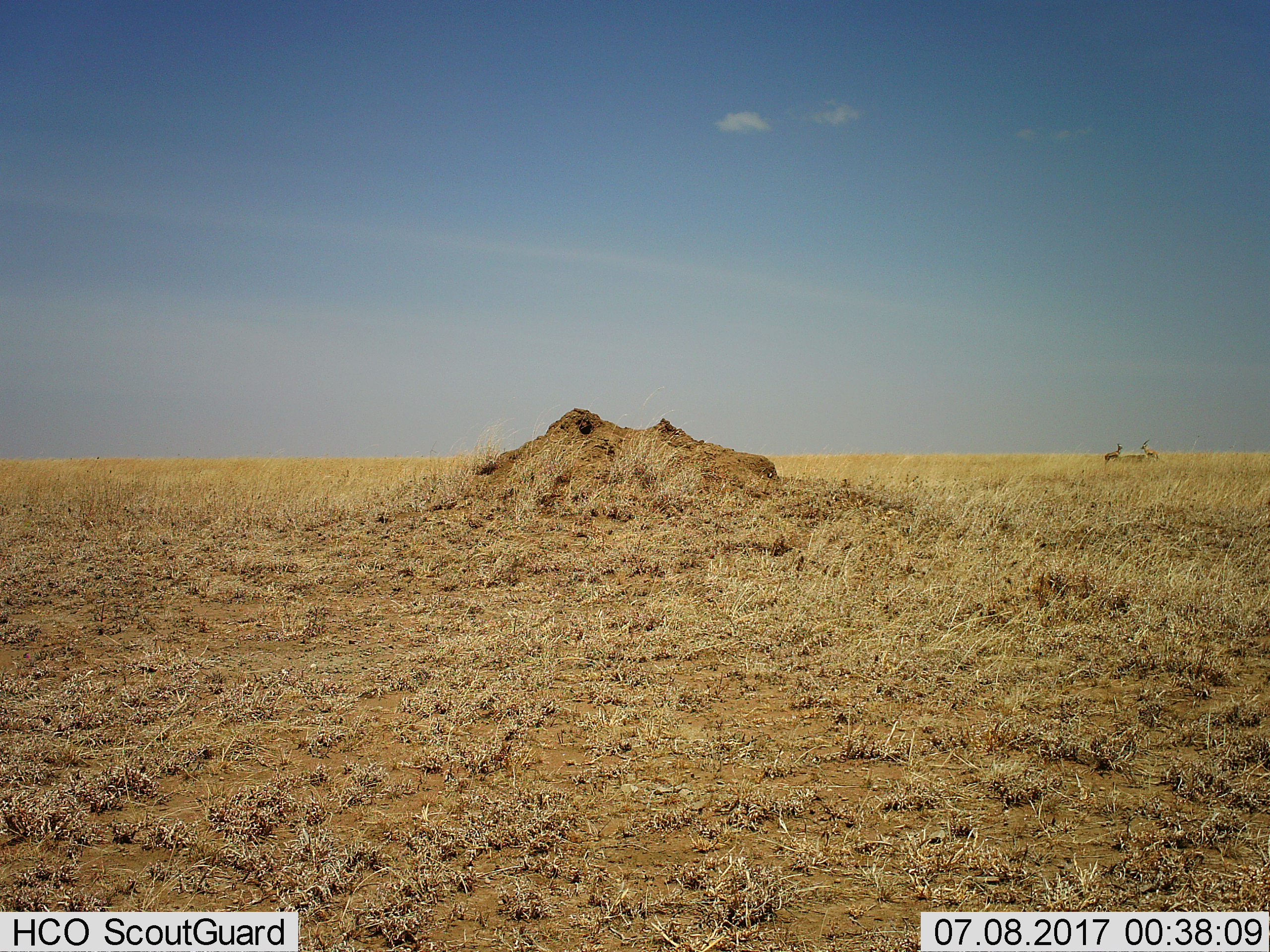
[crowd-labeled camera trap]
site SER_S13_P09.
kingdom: Animalia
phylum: Chordata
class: Mammalia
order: Artiodactyla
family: Bovidae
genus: Eudorcas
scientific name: Eudorcas thomsonii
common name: thomson's gazelle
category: gazellethomsons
Gazellethomsons (thomson's gazelle) (Eudorcas thomsonii), count 2. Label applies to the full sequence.